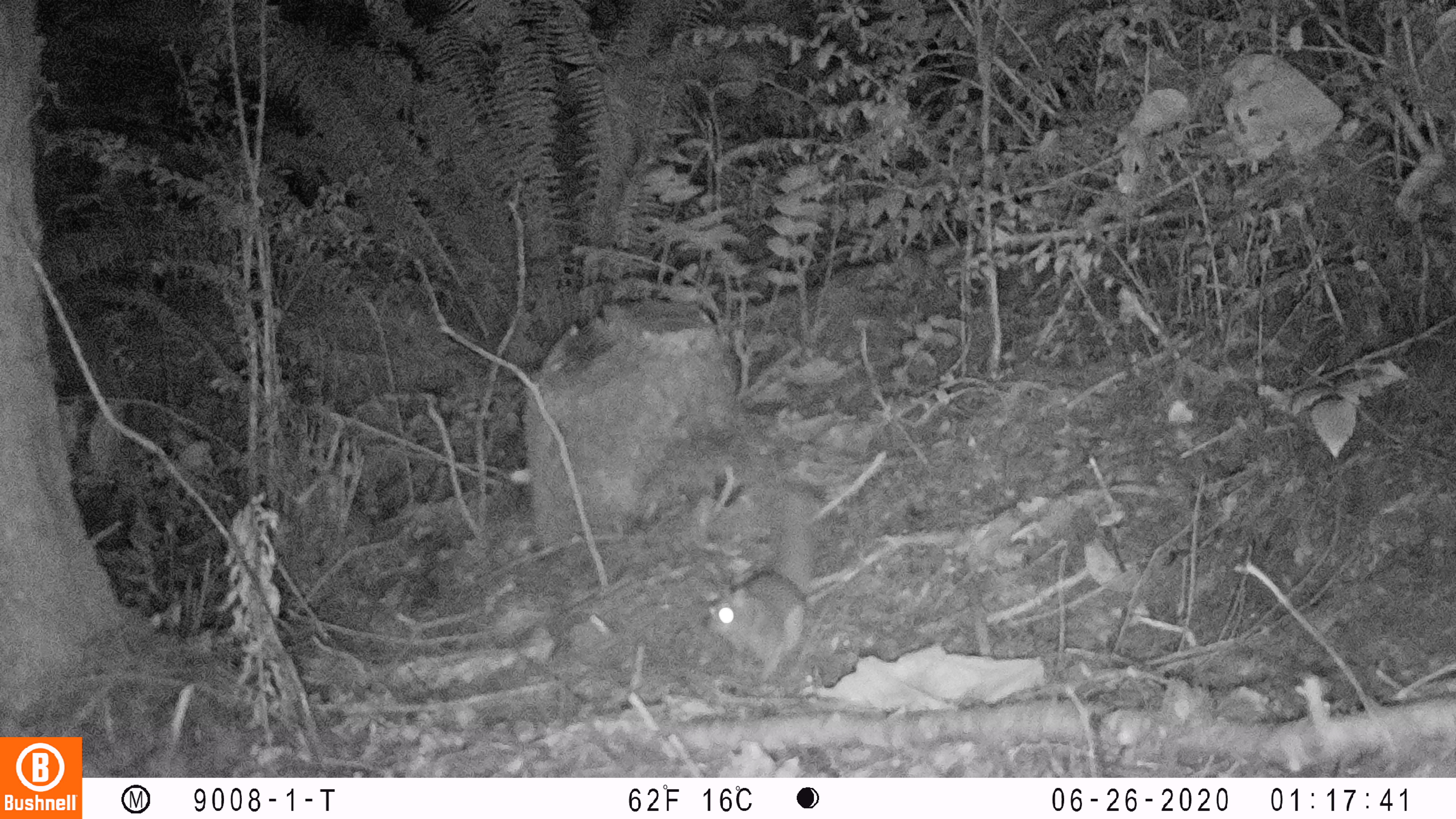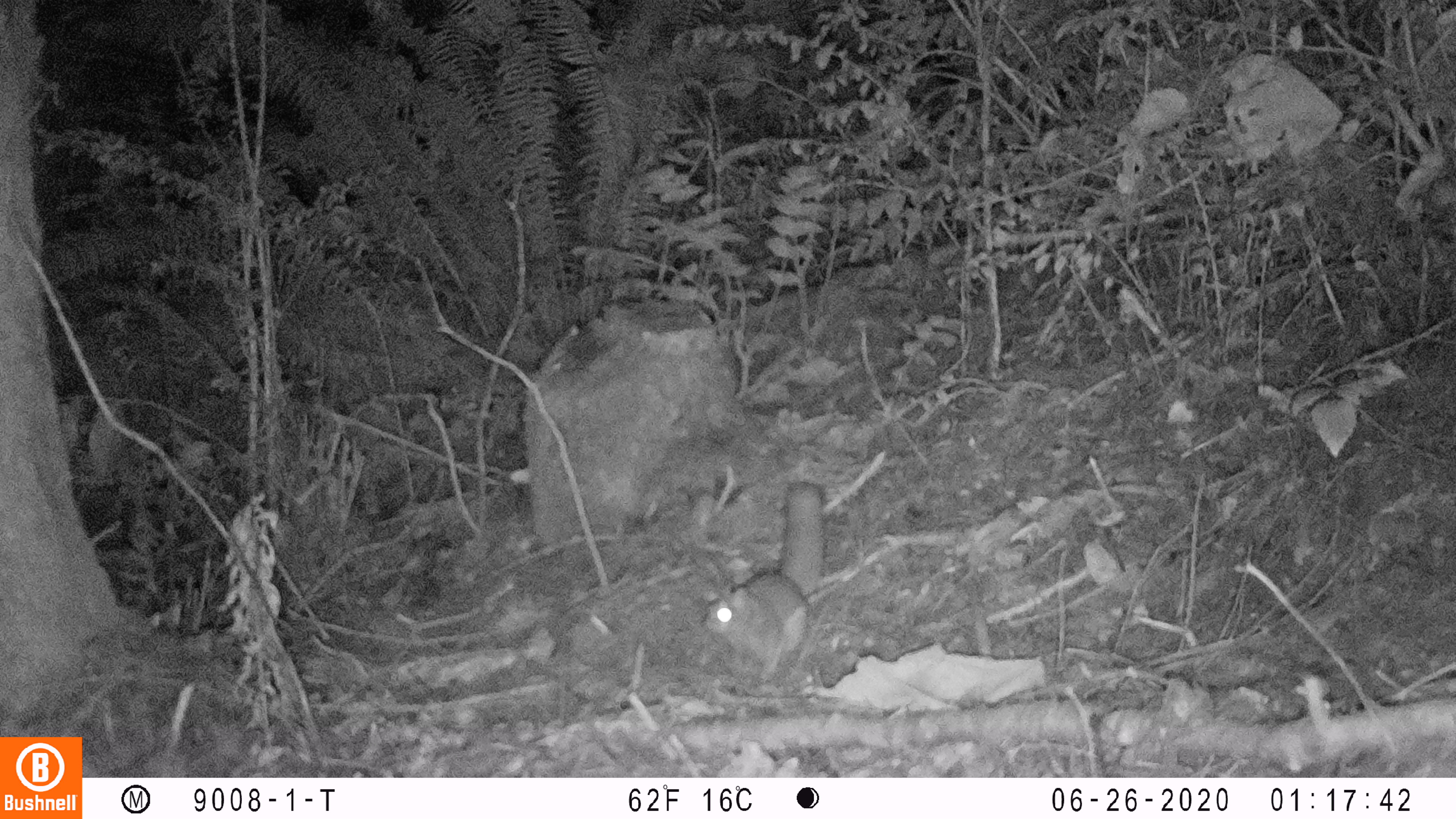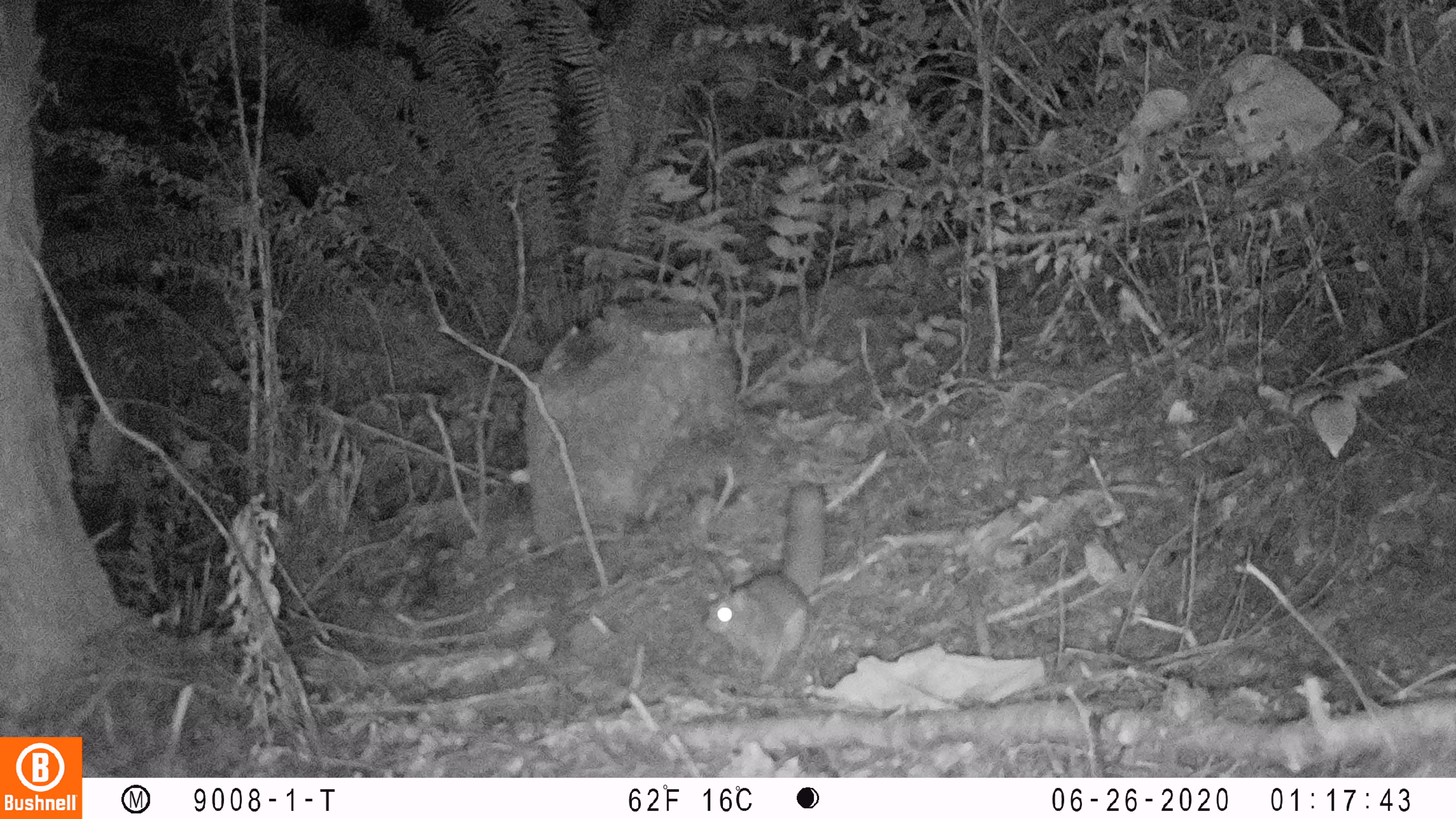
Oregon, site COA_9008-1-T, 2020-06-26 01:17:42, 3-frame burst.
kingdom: Animalia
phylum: Chordata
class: Mammalia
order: Rodentia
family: Sciuridae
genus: Glaucomys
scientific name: Glaucomys oregonensis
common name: humboldt's flying squirrel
Humboldt's flying squirrel (Glaucomys oregonensis).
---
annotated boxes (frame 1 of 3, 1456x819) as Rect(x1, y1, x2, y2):
humboldt's flying squirrel: Rect(691, 471, 828, 691)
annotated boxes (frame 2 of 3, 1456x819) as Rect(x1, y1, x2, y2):
humboldt's flying squirrel: Rect(698, 470, 836, 692)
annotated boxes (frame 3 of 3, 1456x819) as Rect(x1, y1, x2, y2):
humboldt's flying squirrel: Rect(698, 468, 832, 689)